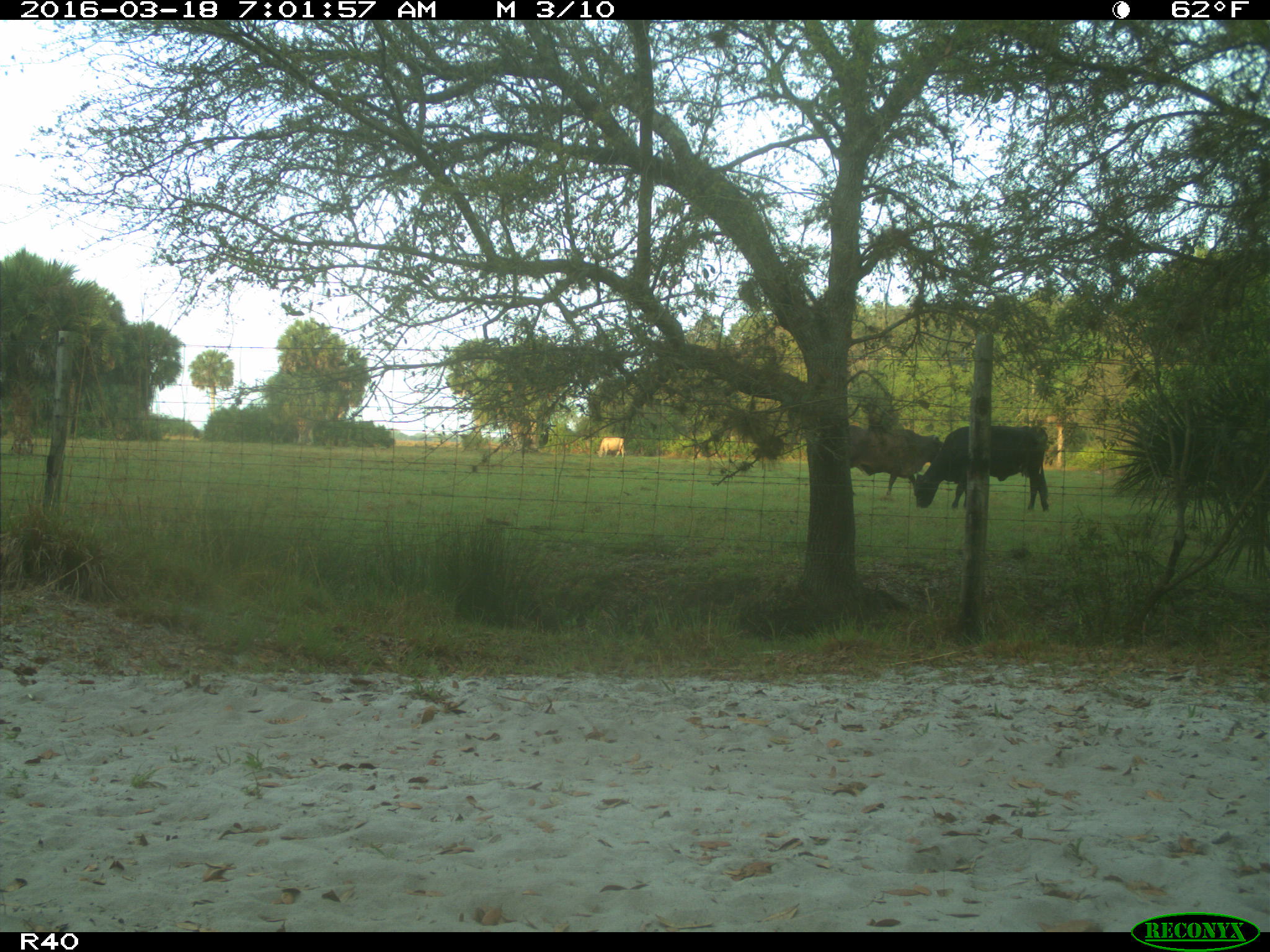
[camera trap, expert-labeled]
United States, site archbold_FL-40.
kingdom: Animalia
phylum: Chordata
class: Mammalia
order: Artiodactyla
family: Bovidae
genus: Bos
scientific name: Bos taurus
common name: domestic cow